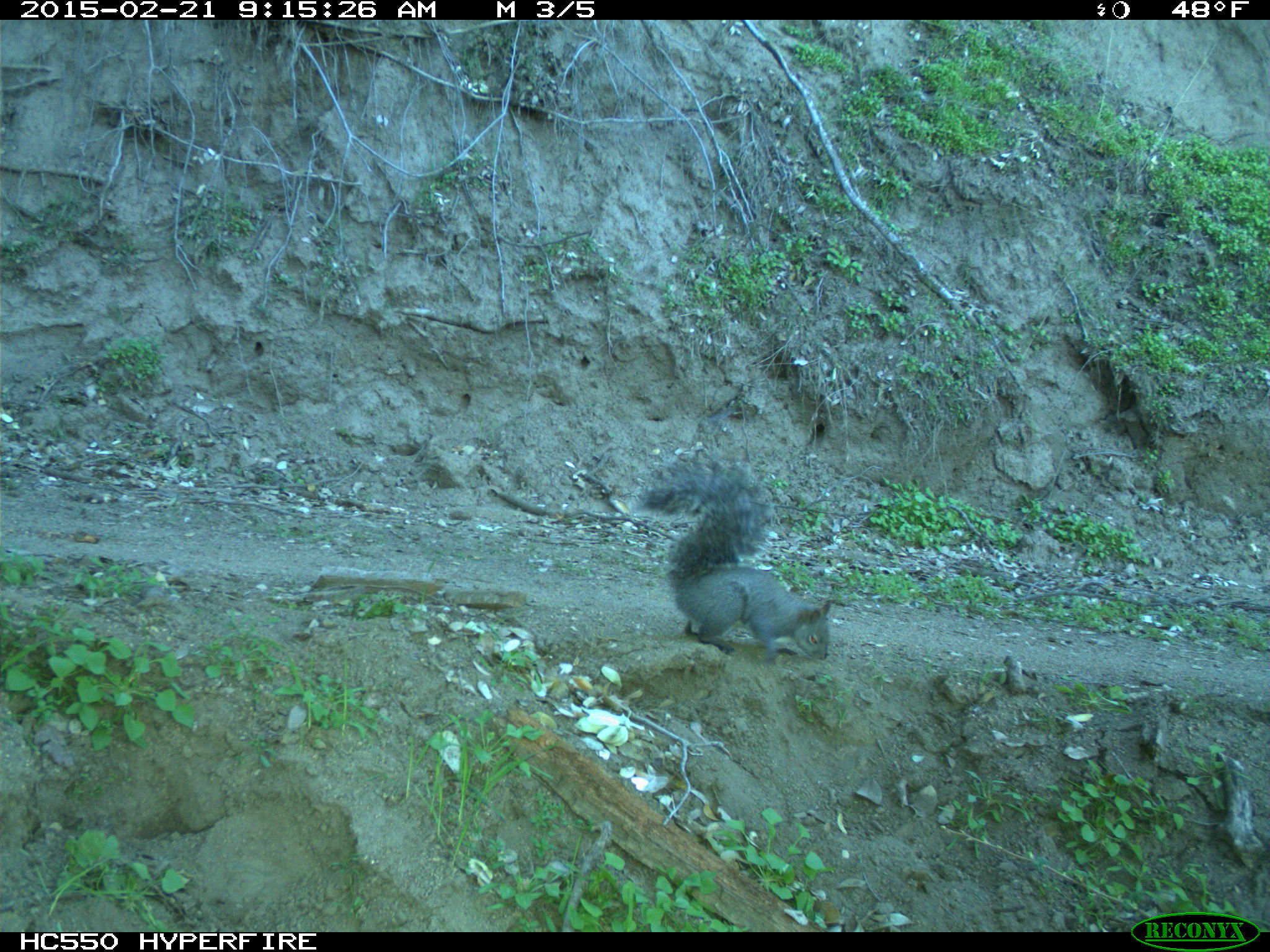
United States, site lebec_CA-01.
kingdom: Animalia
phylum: Chordata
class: Mammalia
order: Rodentia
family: Sciuridae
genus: Sciurus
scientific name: Sciurus carolinensis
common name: eastern gray squirrel